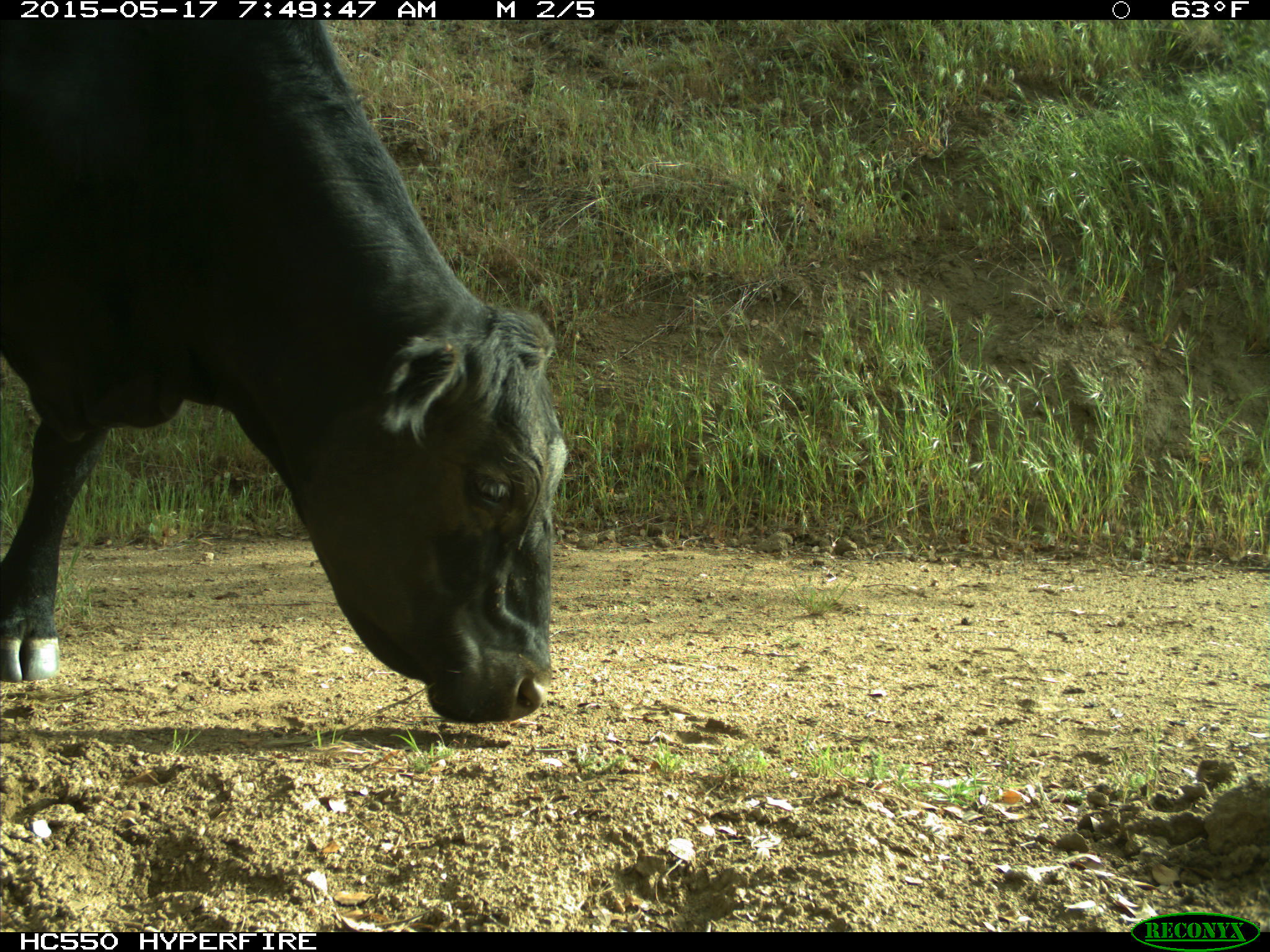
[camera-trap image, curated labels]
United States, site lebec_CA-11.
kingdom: Animalia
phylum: Chordata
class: Mammalia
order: Artiodactyla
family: Bovidae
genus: Bos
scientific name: Bos taurus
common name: domestic cow